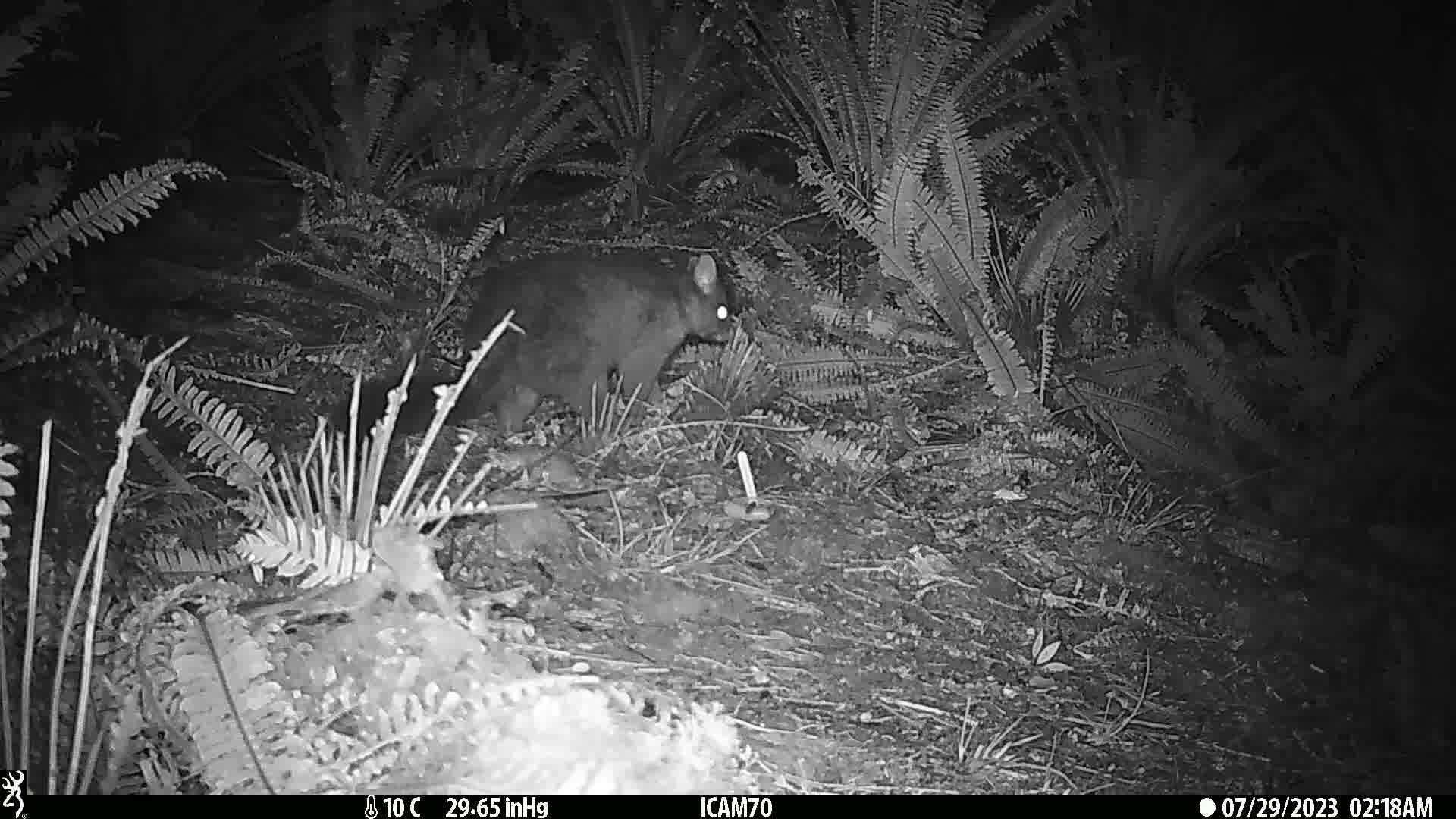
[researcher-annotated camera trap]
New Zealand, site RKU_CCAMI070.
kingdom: Animalia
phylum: Chordata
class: Mammalia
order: Diprotodontia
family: Phalangeridae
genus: Trichosurus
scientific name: Trichosurus vulpecula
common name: common brushtail possum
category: possum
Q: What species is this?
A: Possum (common brushtail possum) (Trichosurus vulpecula).